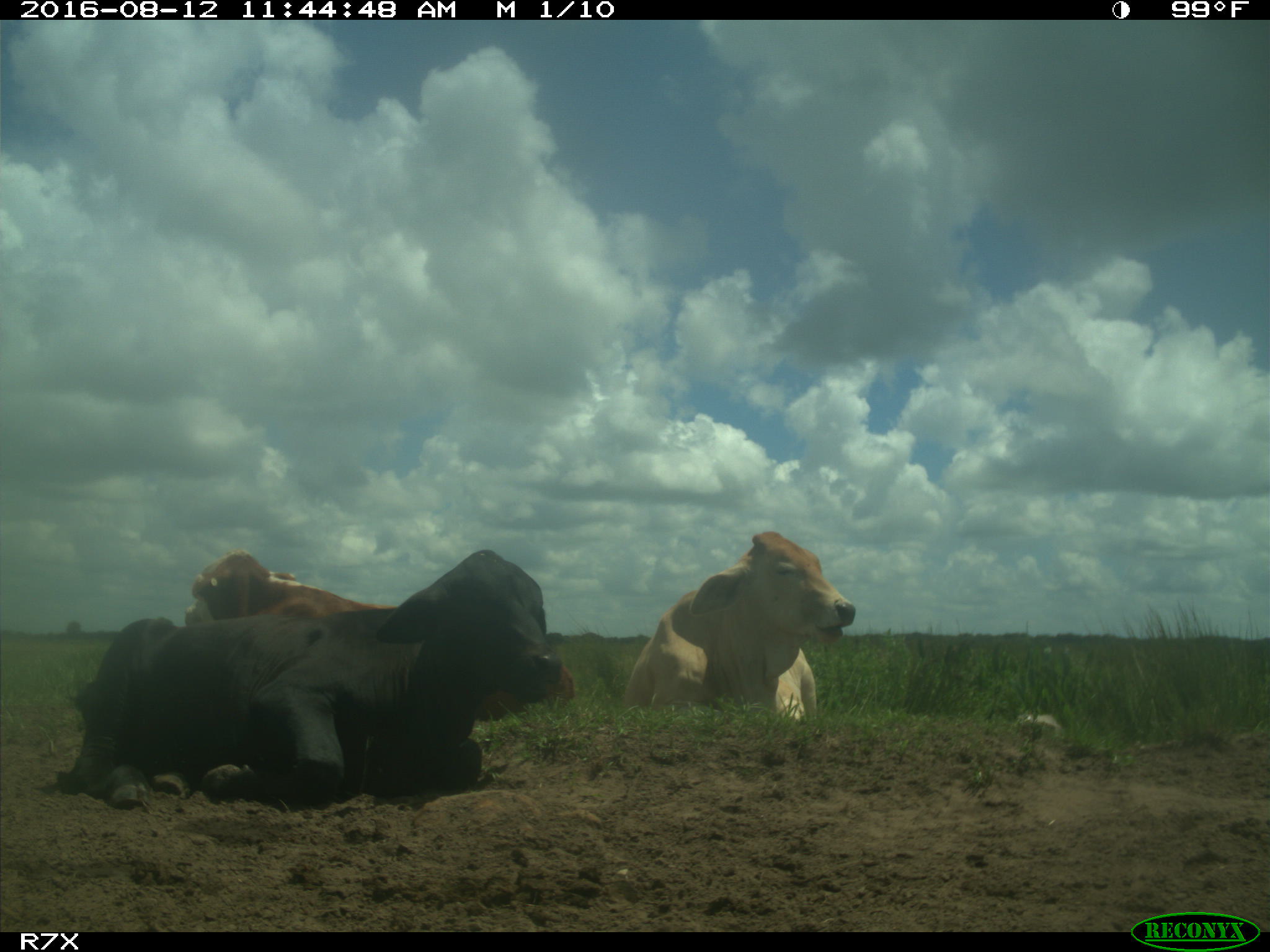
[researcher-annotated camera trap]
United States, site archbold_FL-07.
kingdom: Animalia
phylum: Chordata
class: Mammalia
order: Artiodactyla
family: Bovidae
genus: Bos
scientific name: Bos taurus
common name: domestic cow